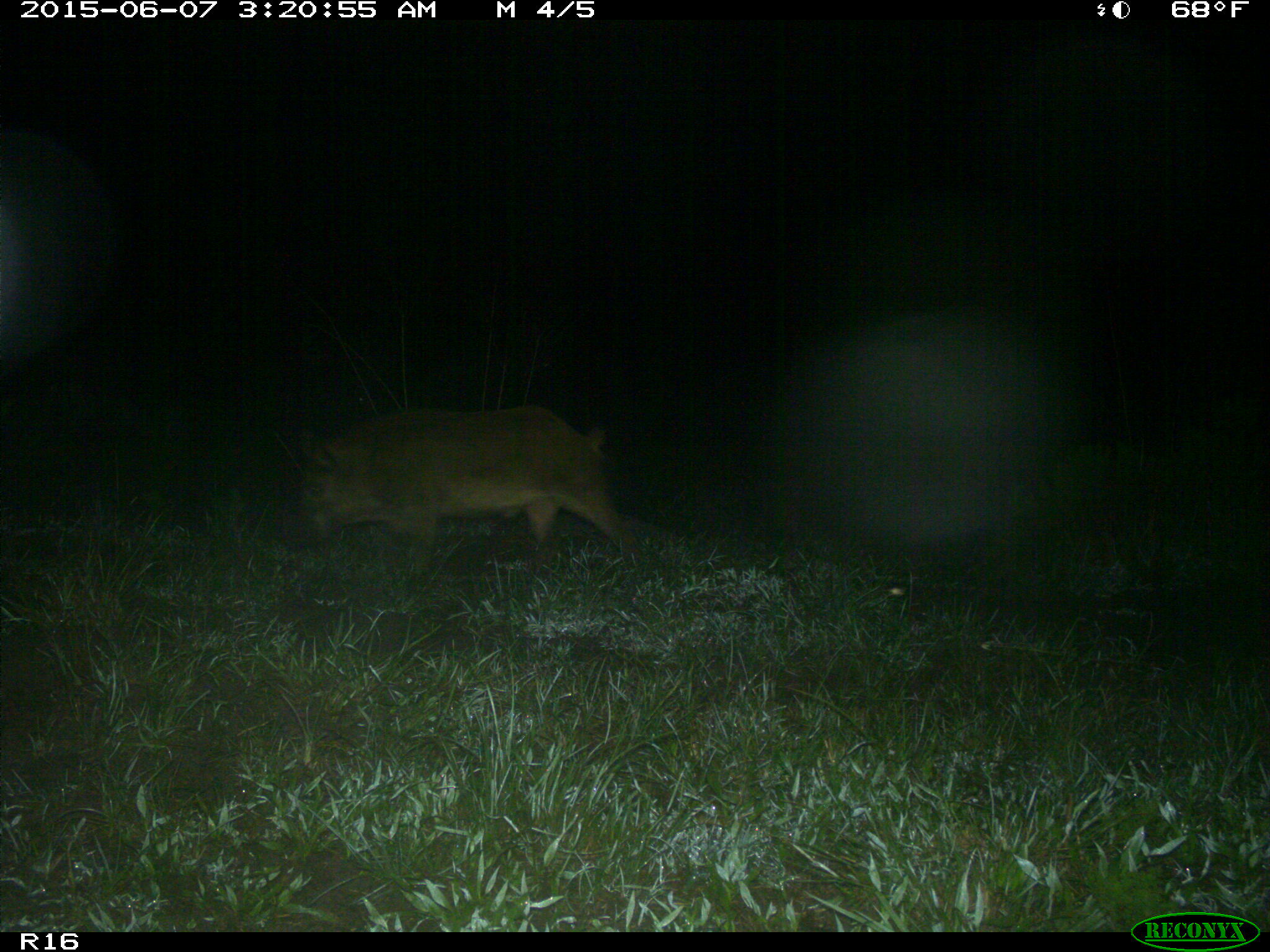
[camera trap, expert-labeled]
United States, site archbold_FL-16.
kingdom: Animalia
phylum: Chordata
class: Mammalia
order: Artiodactyla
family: Suidae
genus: Sus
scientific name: Sus scrofa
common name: wild boar